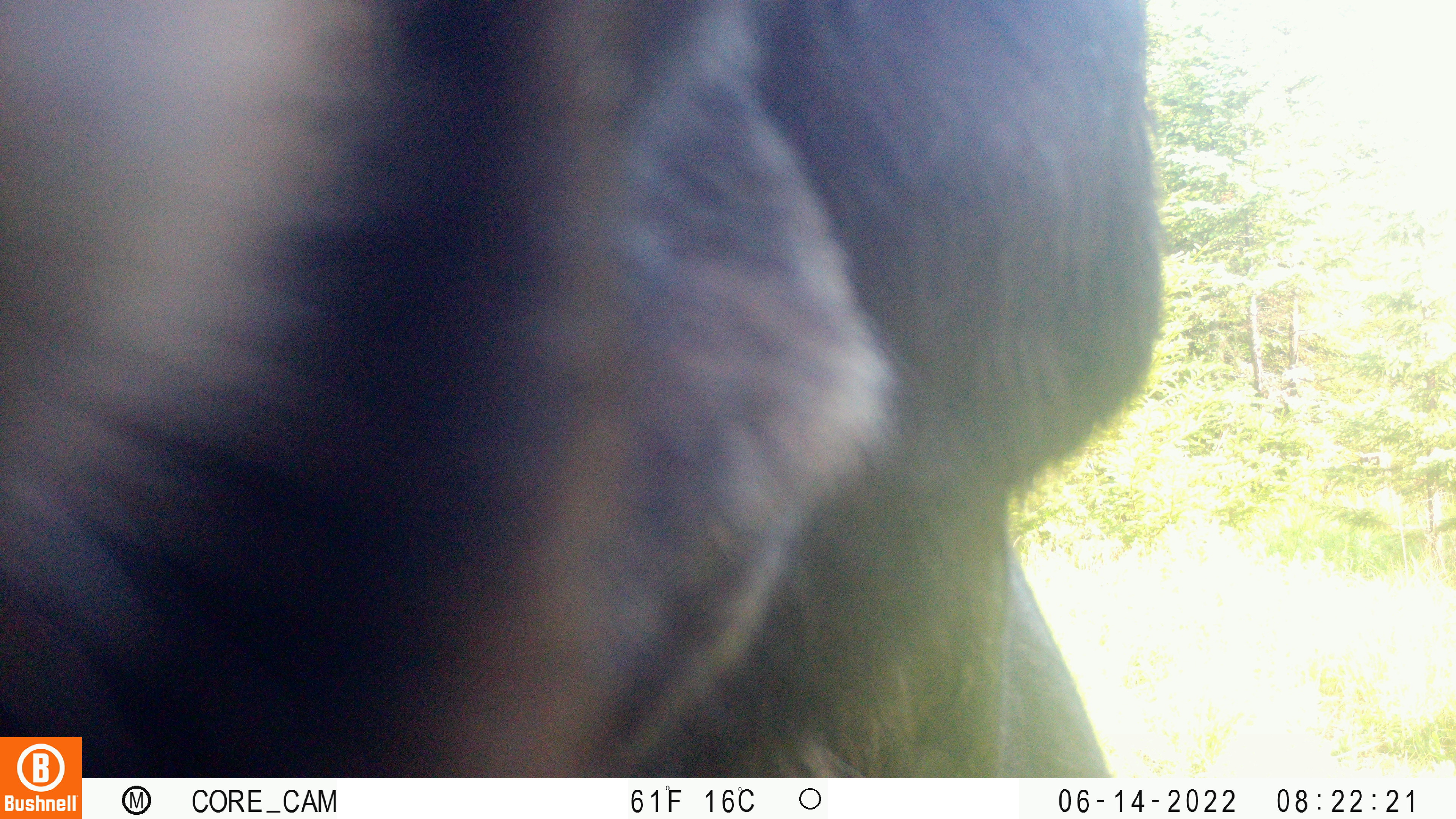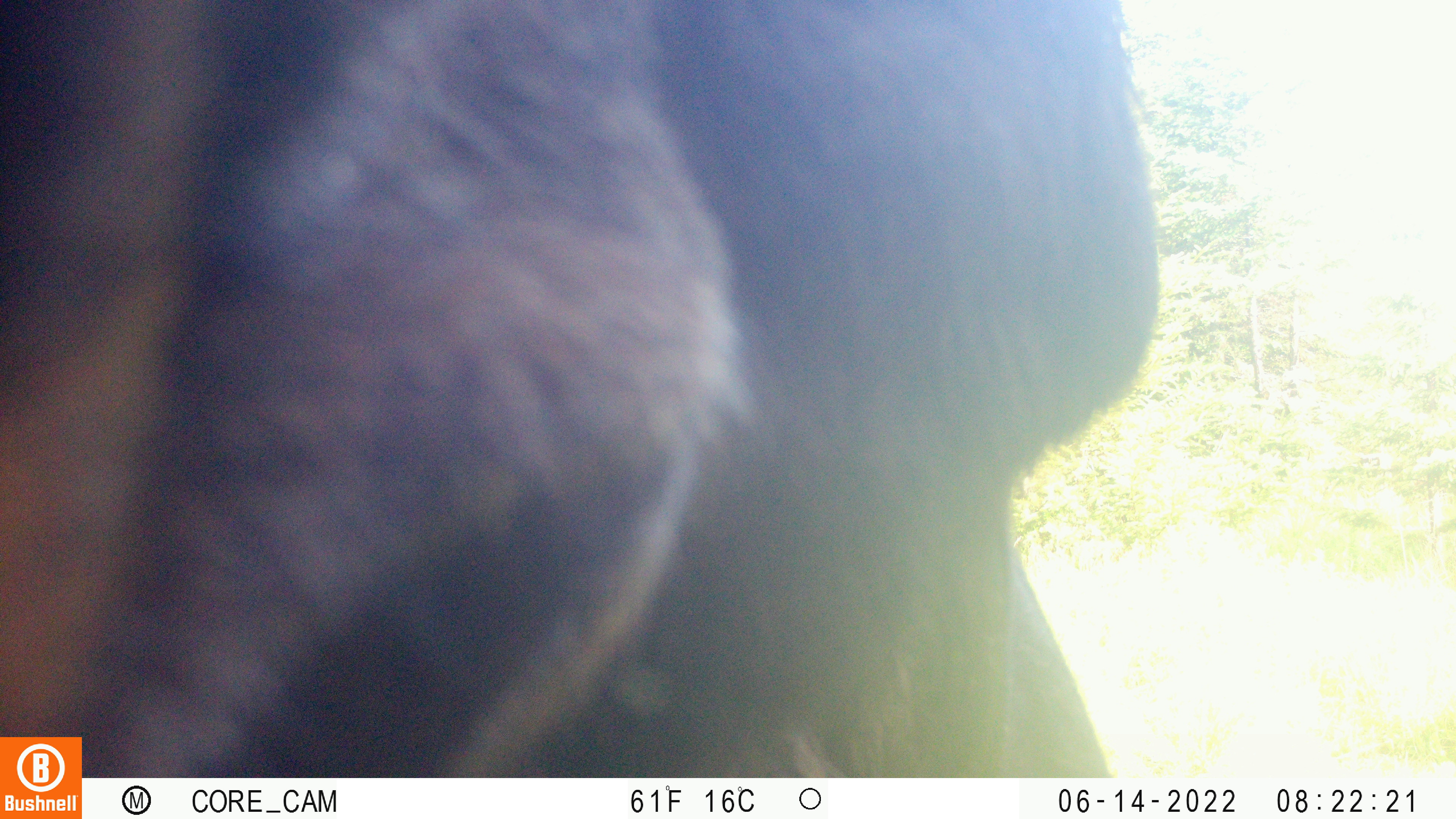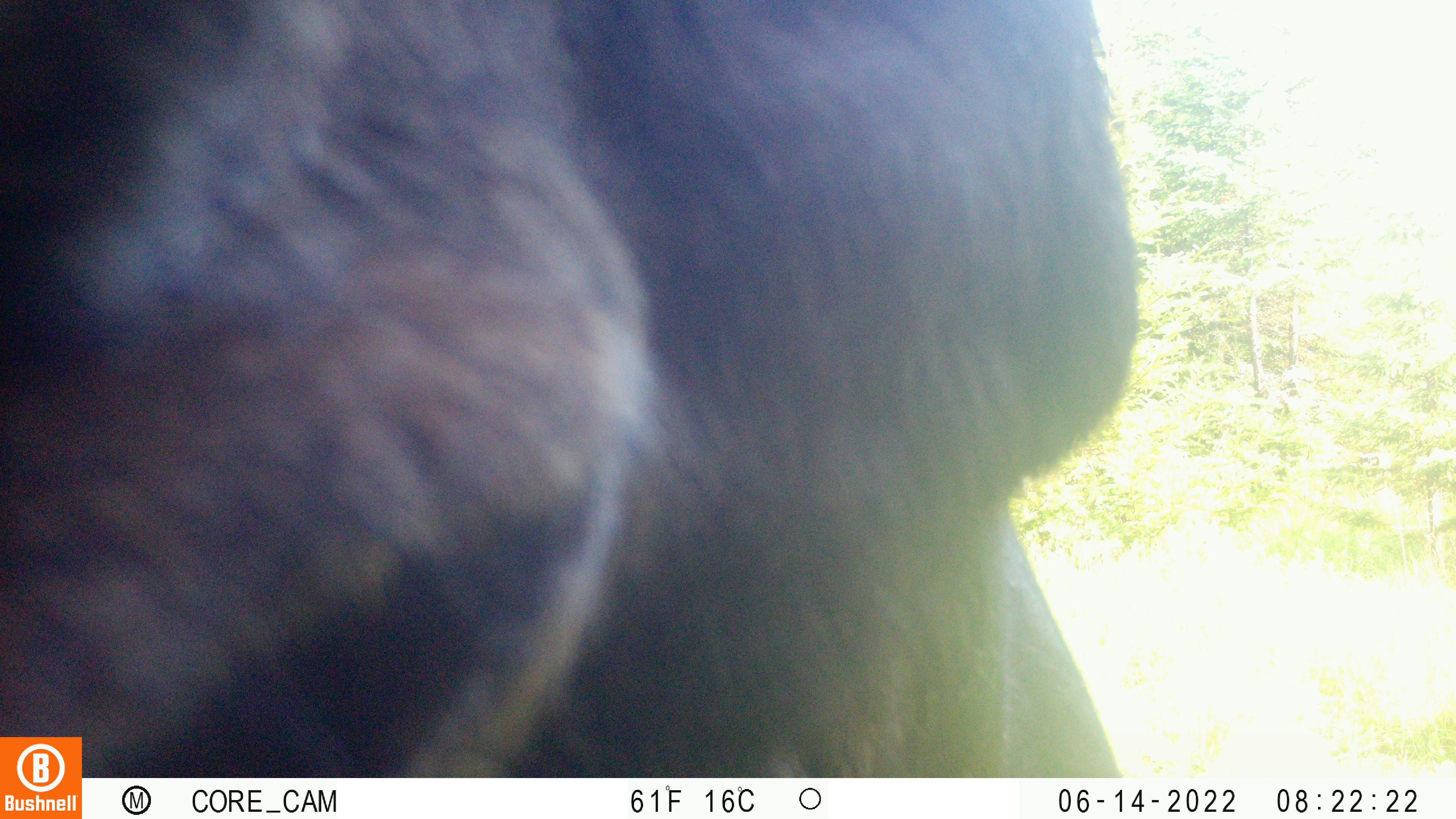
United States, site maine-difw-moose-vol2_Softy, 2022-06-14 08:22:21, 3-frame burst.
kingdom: Animalia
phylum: Chordata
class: Mammalia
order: Artiodactyla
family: Cervidae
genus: Alces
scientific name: Alces alces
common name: moose